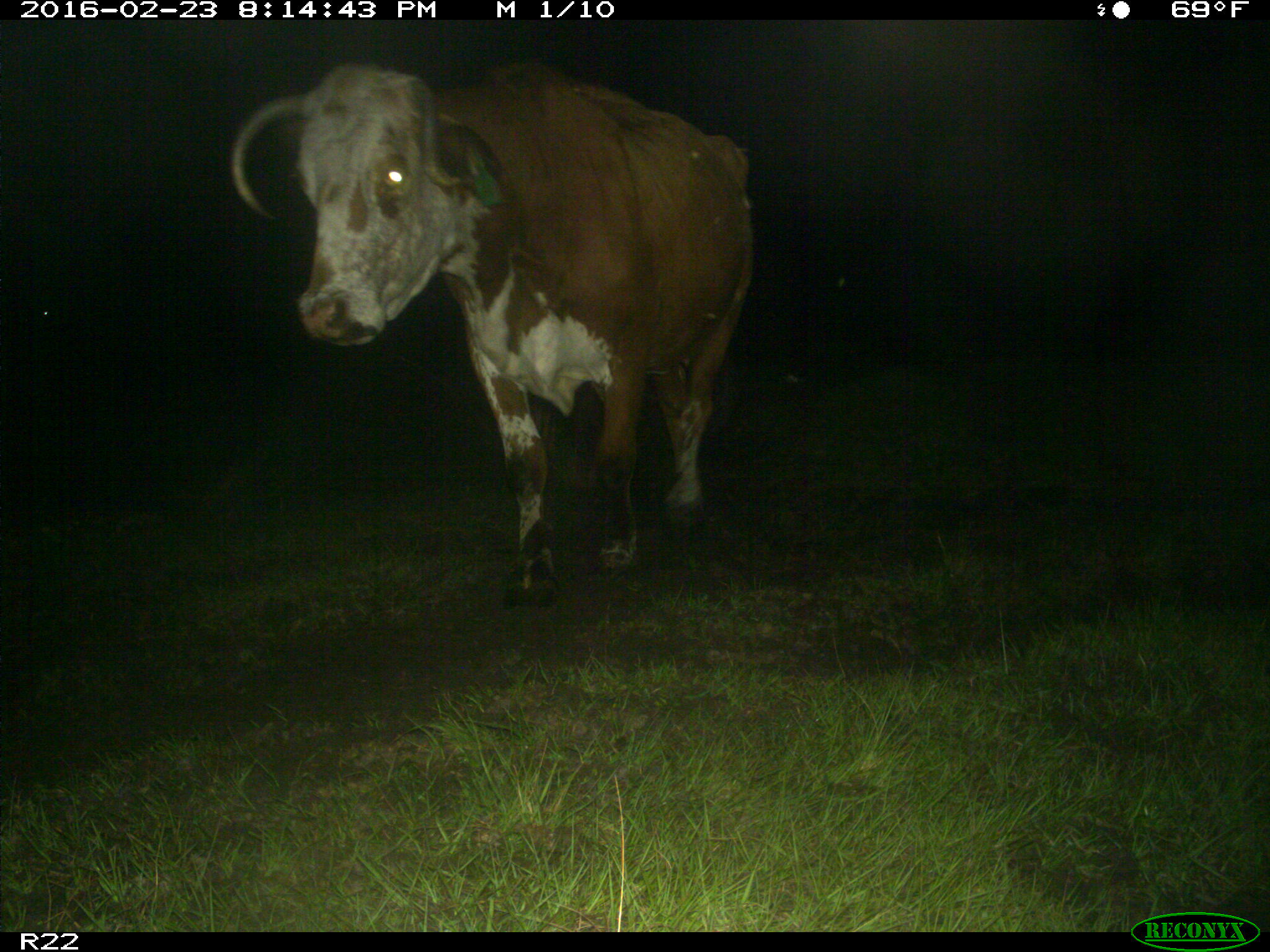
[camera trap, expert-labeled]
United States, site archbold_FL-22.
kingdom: Animalia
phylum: Chordata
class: Mammalia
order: Artiodactyla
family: Bovidae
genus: Bos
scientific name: Bos taurus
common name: domestic cow